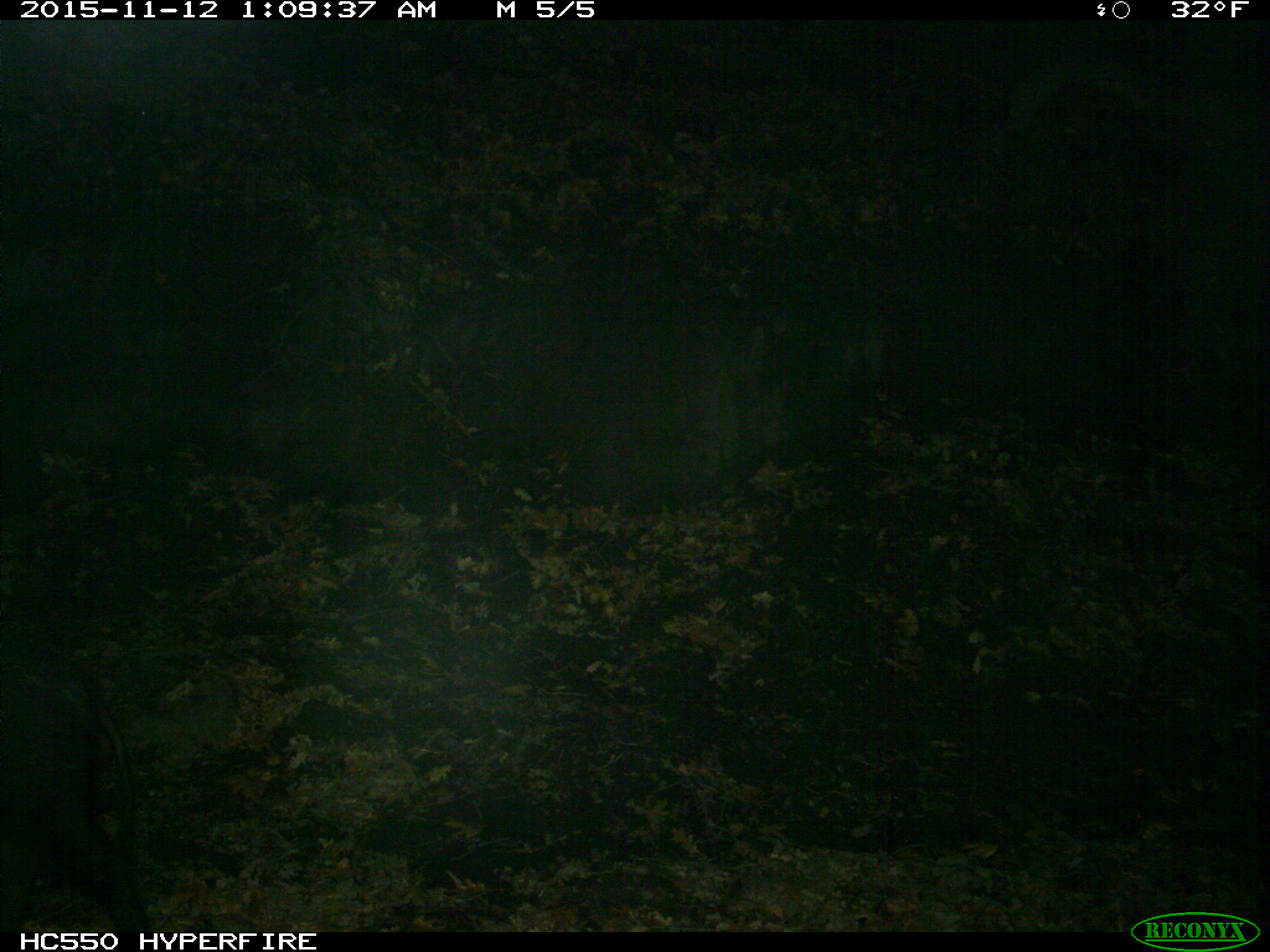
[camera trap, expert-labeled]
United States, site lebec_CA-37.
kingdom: Animalia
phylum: Chordata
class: Mammalia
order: Artiodactyla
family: Suidae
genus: Sus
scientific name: Sus scrofa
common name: wild boar